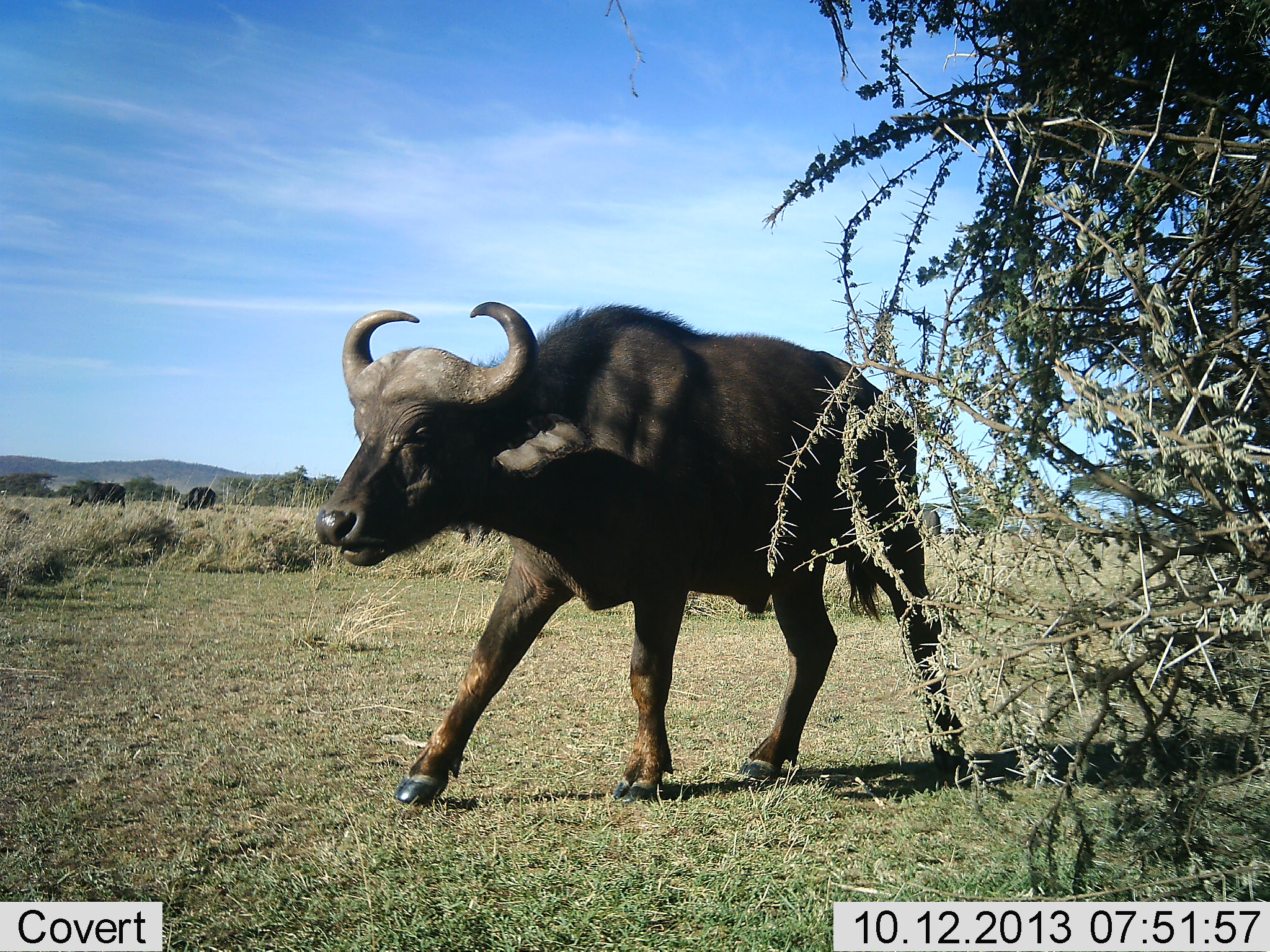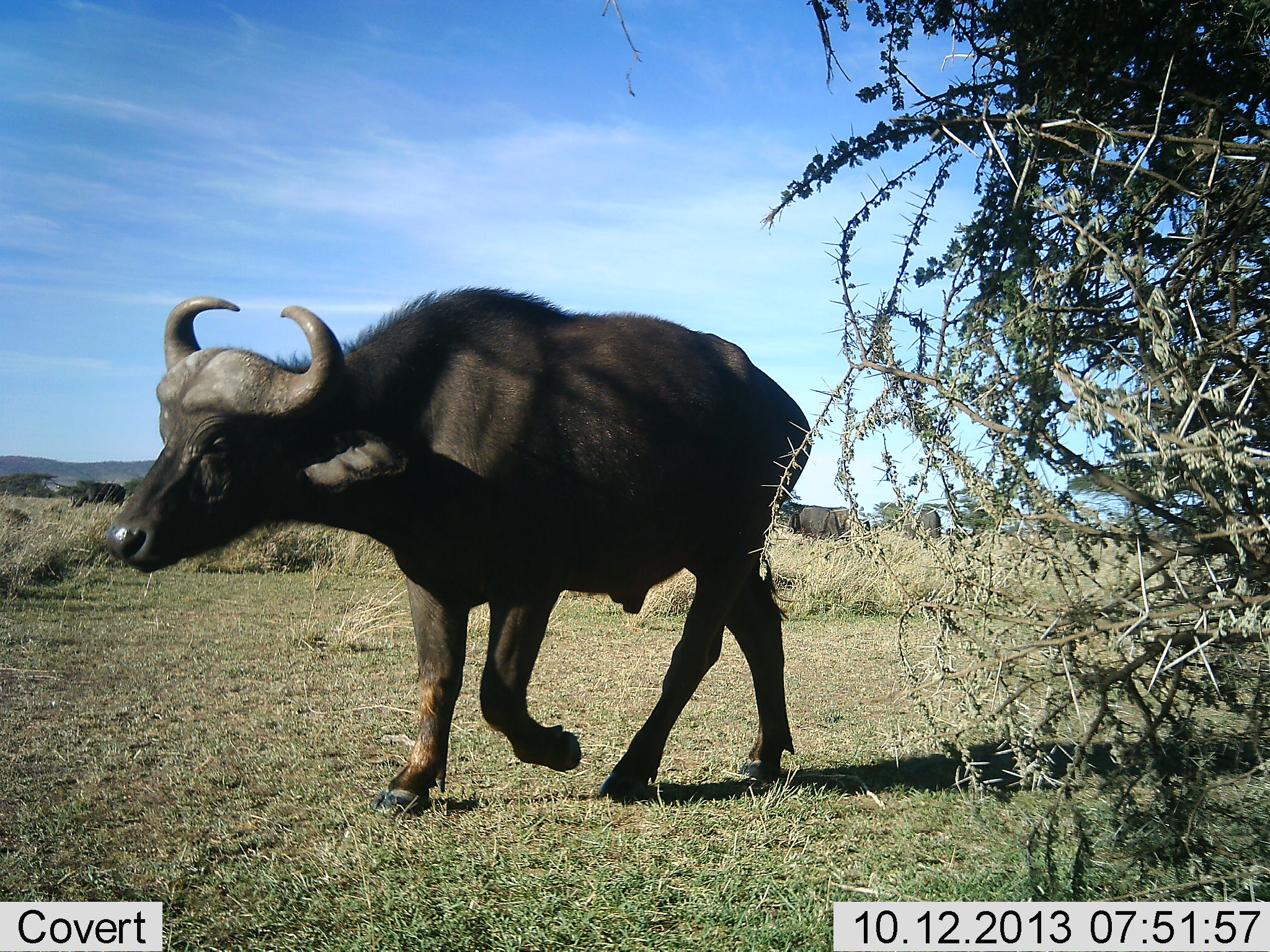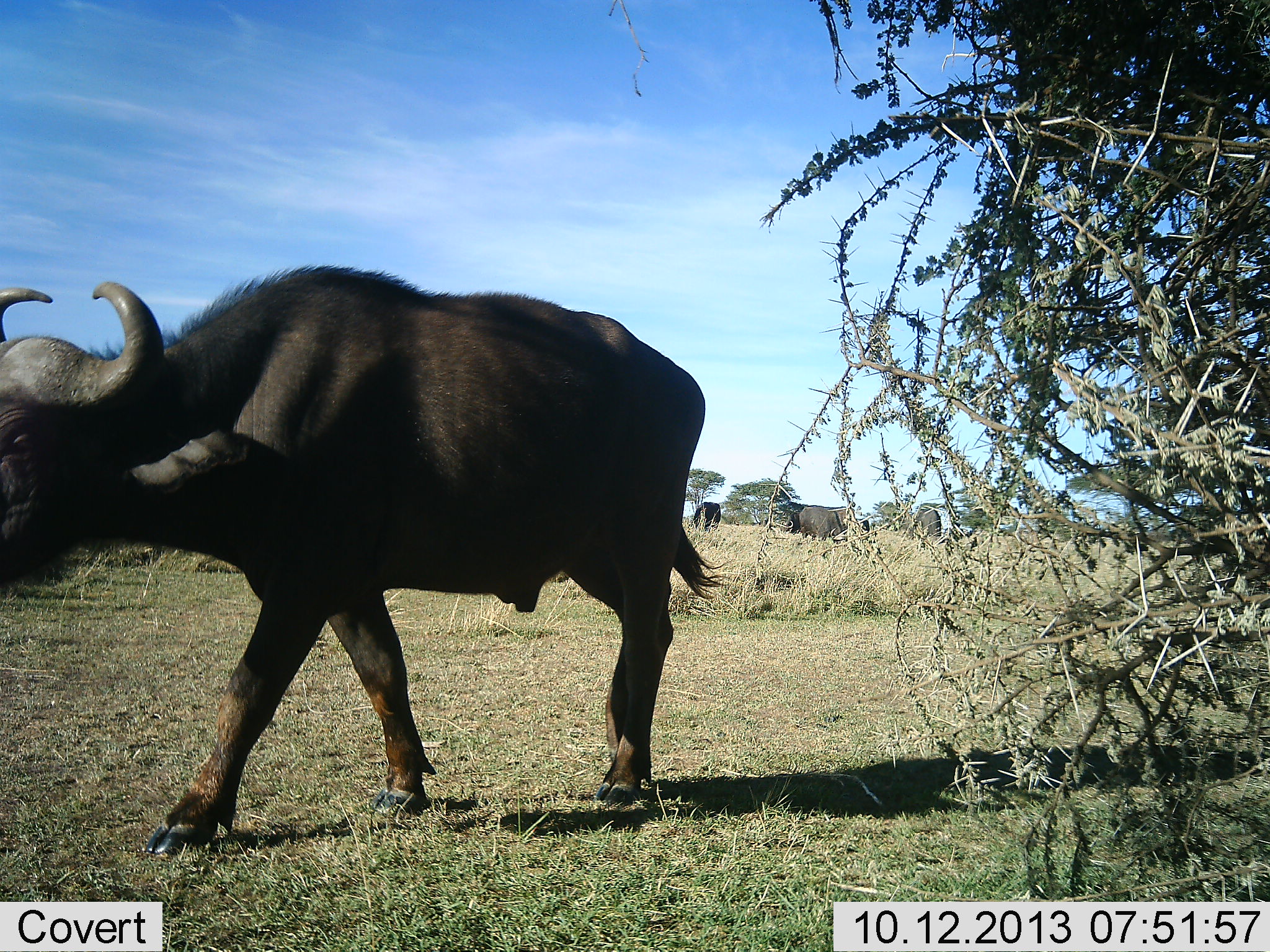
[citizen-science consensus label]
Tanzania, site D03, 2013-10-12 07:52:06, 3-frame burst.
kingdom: Animalia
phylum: Chordata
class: Mammalia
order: Artiodactyla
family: Bovidae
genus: Syncerus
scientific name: Syncerus caffer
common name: cape buffalo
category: buffalo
Buffalo (cape buffalo) (Syncerus caffer), count 1. Behavior (volunteer vote fractions): standing 14%, resting 3%, moving 100%, interacting 0%. Young present (vote fraction): 0%. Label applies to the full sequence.